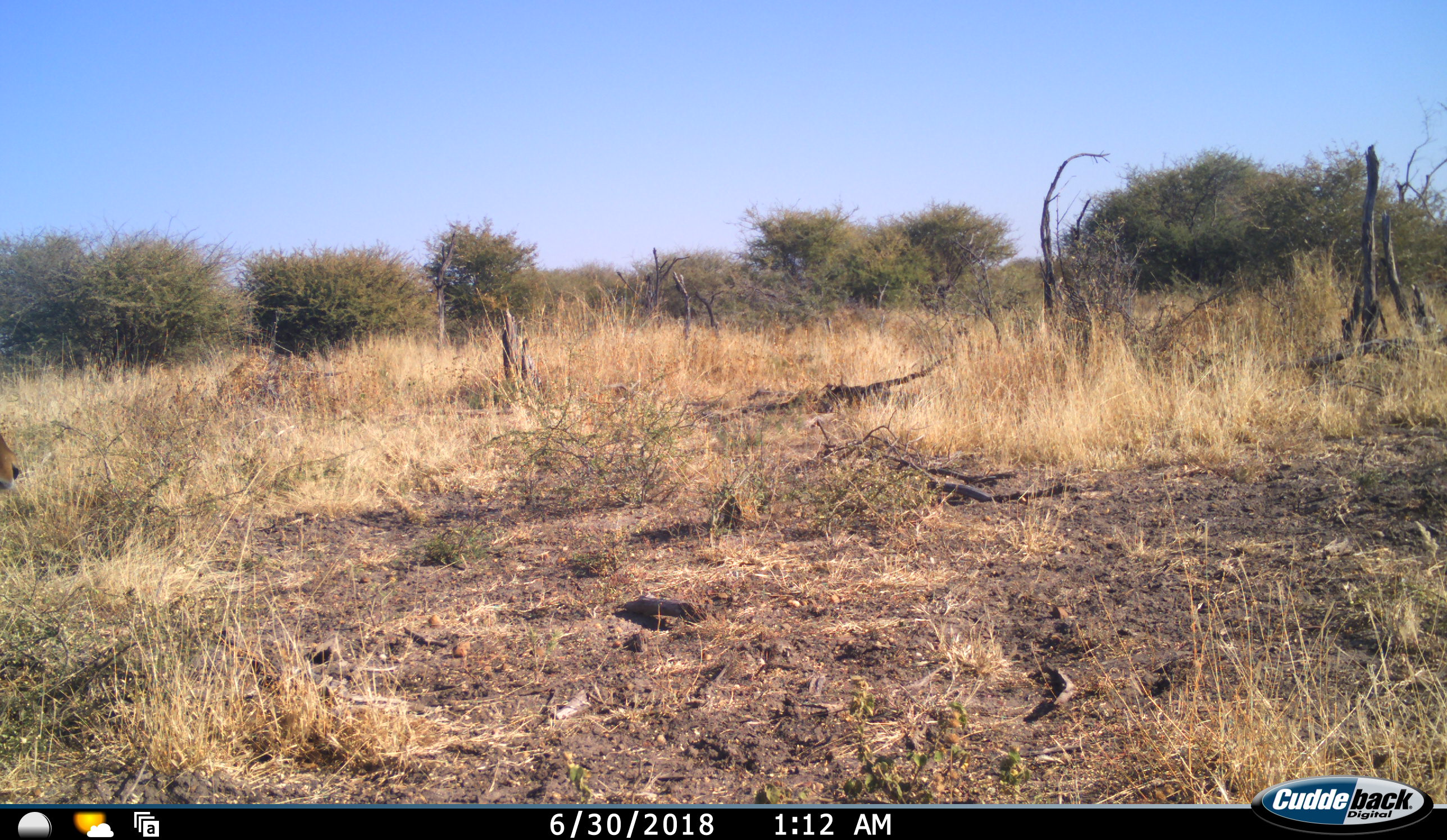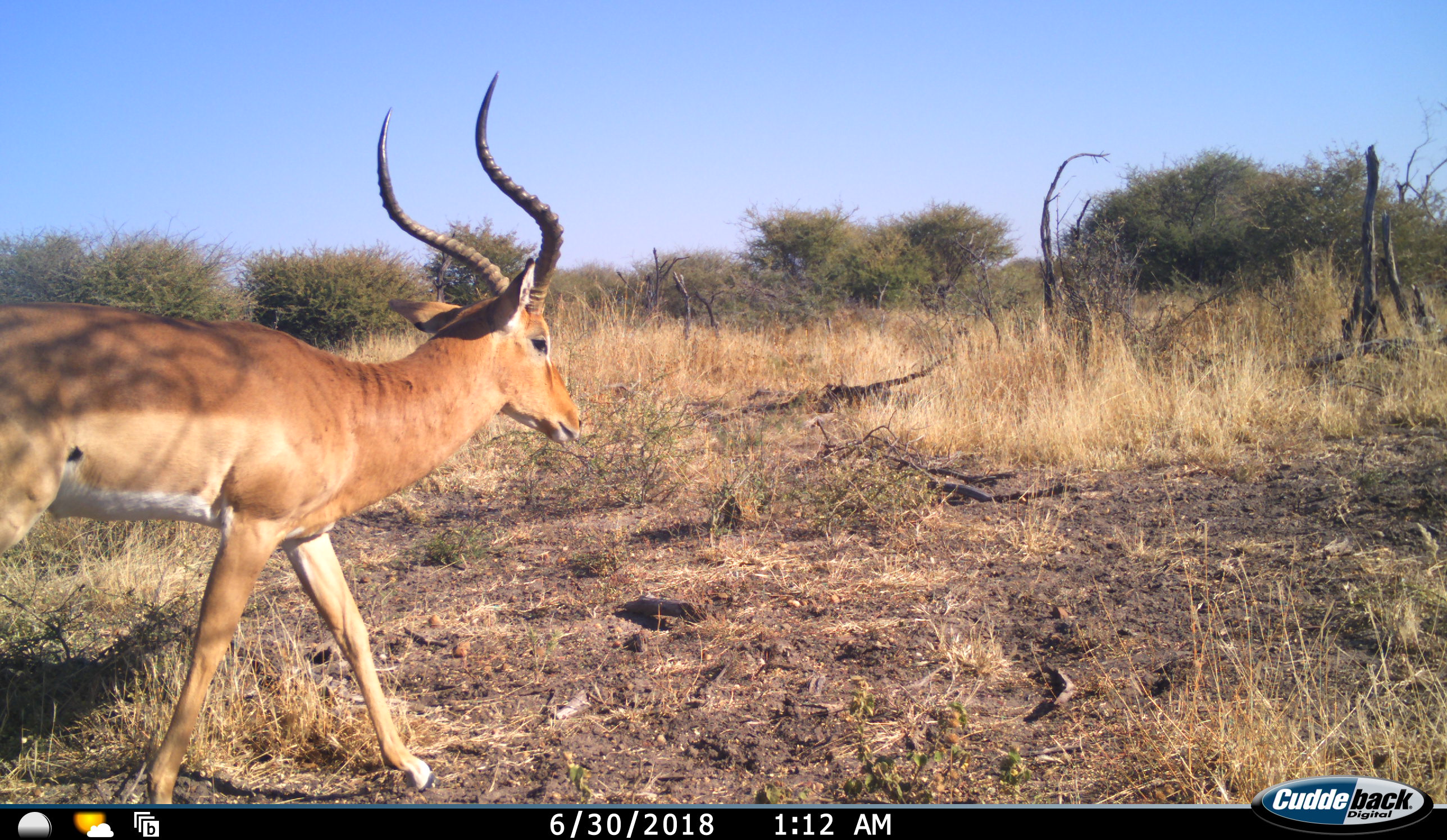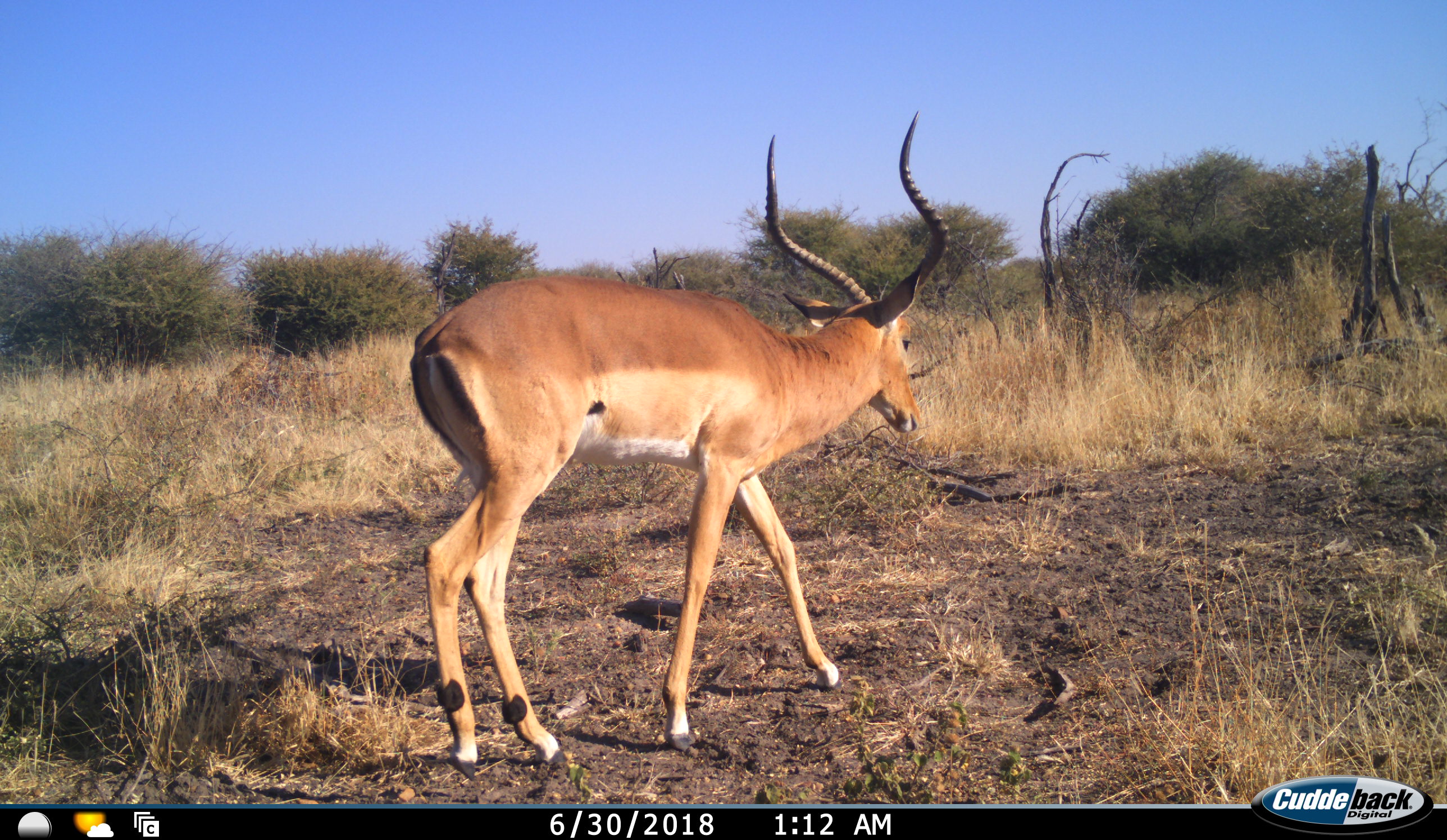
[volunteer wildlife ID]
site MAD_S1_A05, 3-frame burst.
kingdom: Animalia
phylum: Chordata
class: Mammalia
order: Artiodactyla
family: Bovidae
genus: Aepyceros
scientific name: Aepyceros melampus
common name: impala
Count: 1.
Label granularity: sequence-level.